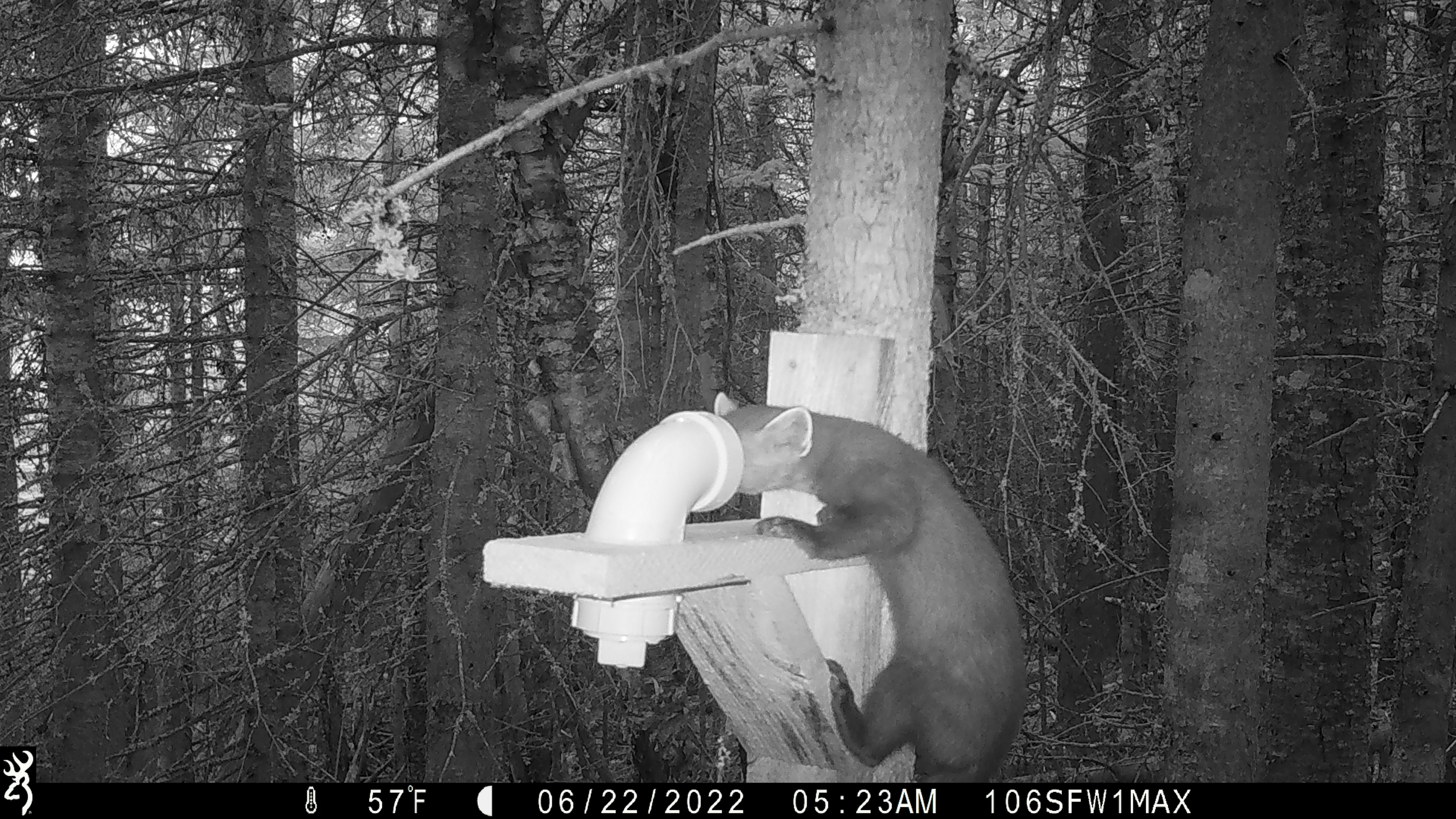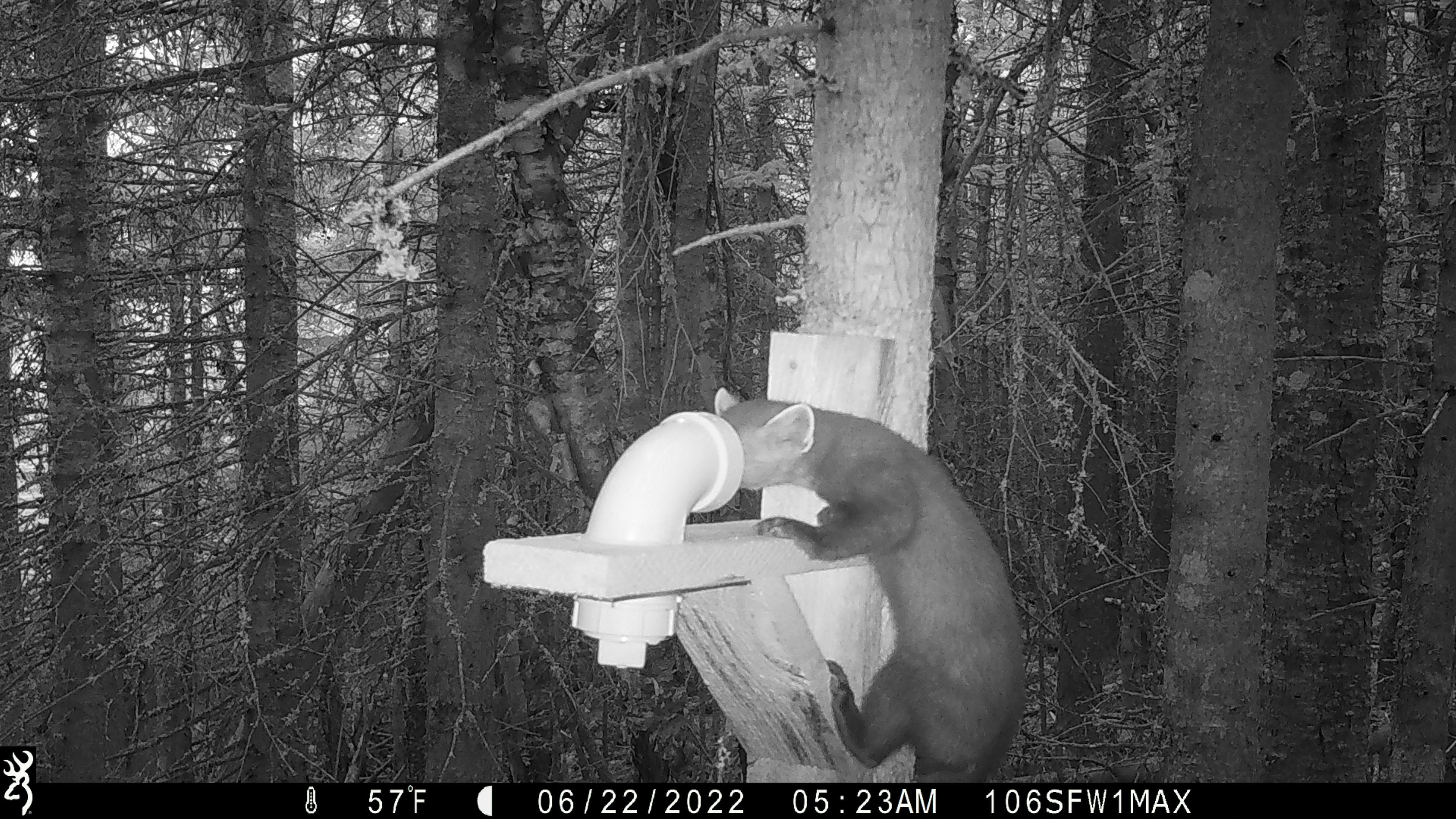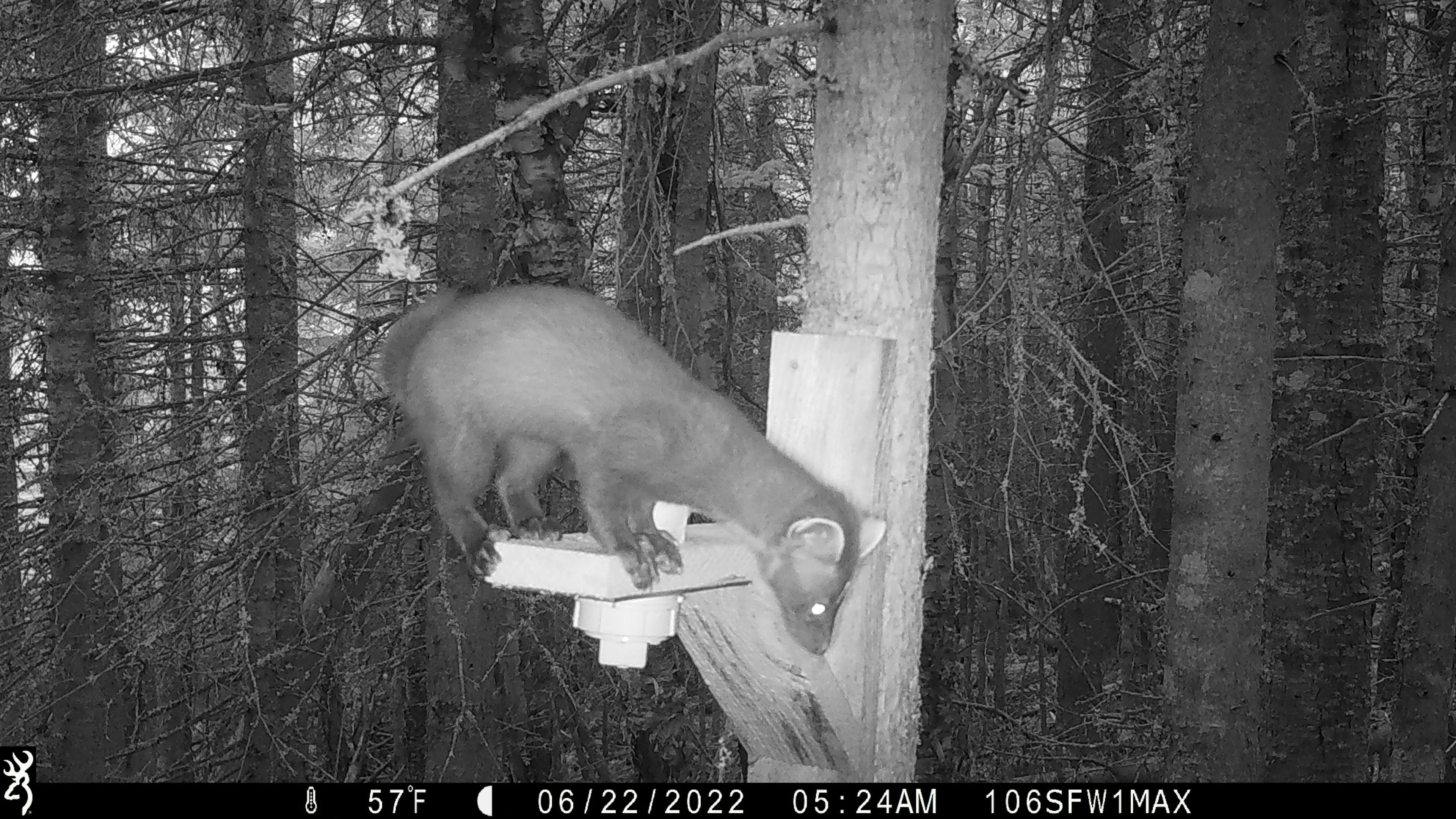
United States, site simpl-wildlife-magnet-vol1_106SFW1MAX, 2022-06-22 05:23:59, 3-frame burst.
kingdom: Animalia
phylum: Chordata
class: Mammalia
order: Carnivora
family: Mustelidae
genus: Martes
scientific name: Martes americana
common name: american marten